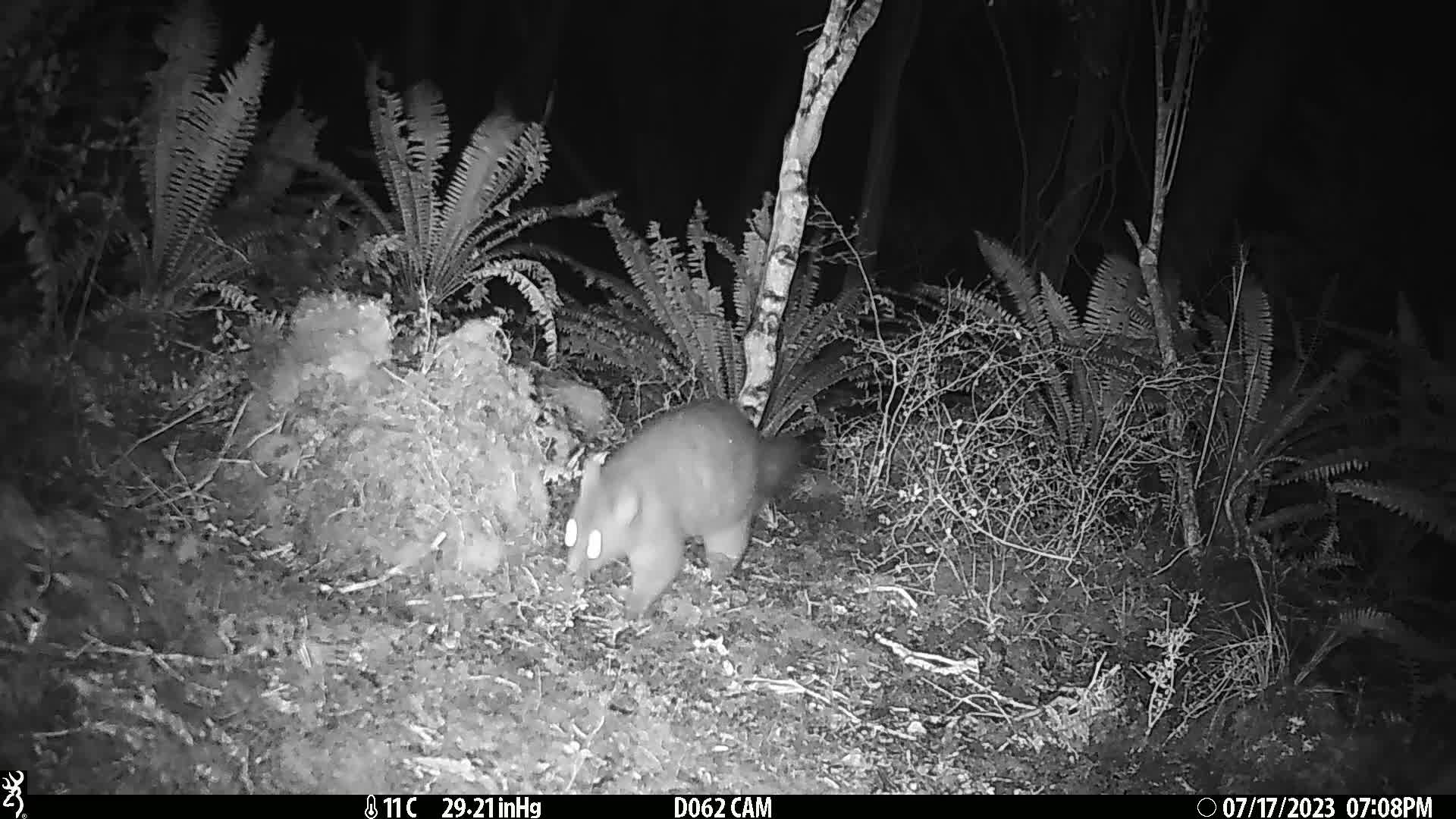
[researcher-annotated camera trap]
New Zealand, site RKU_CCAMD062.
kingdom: Animalia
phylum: Chordata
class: Mammalia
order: Diprotodontia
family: Phalangeridae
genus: Trichosurus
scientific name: Trichosurus vulpecula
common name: common brushtail possum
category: possum